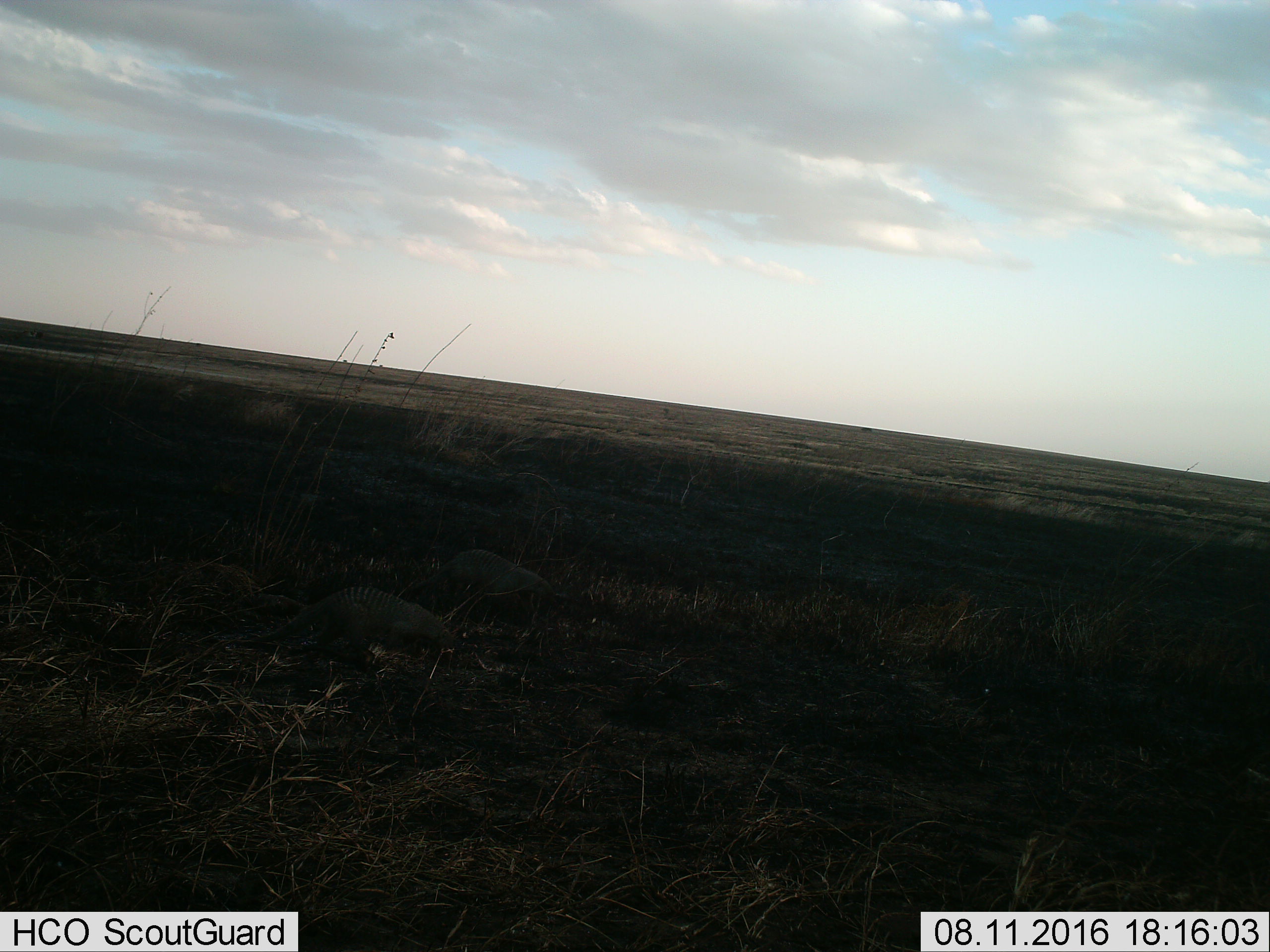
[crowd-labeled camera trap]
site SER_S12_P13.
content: unidentified animal